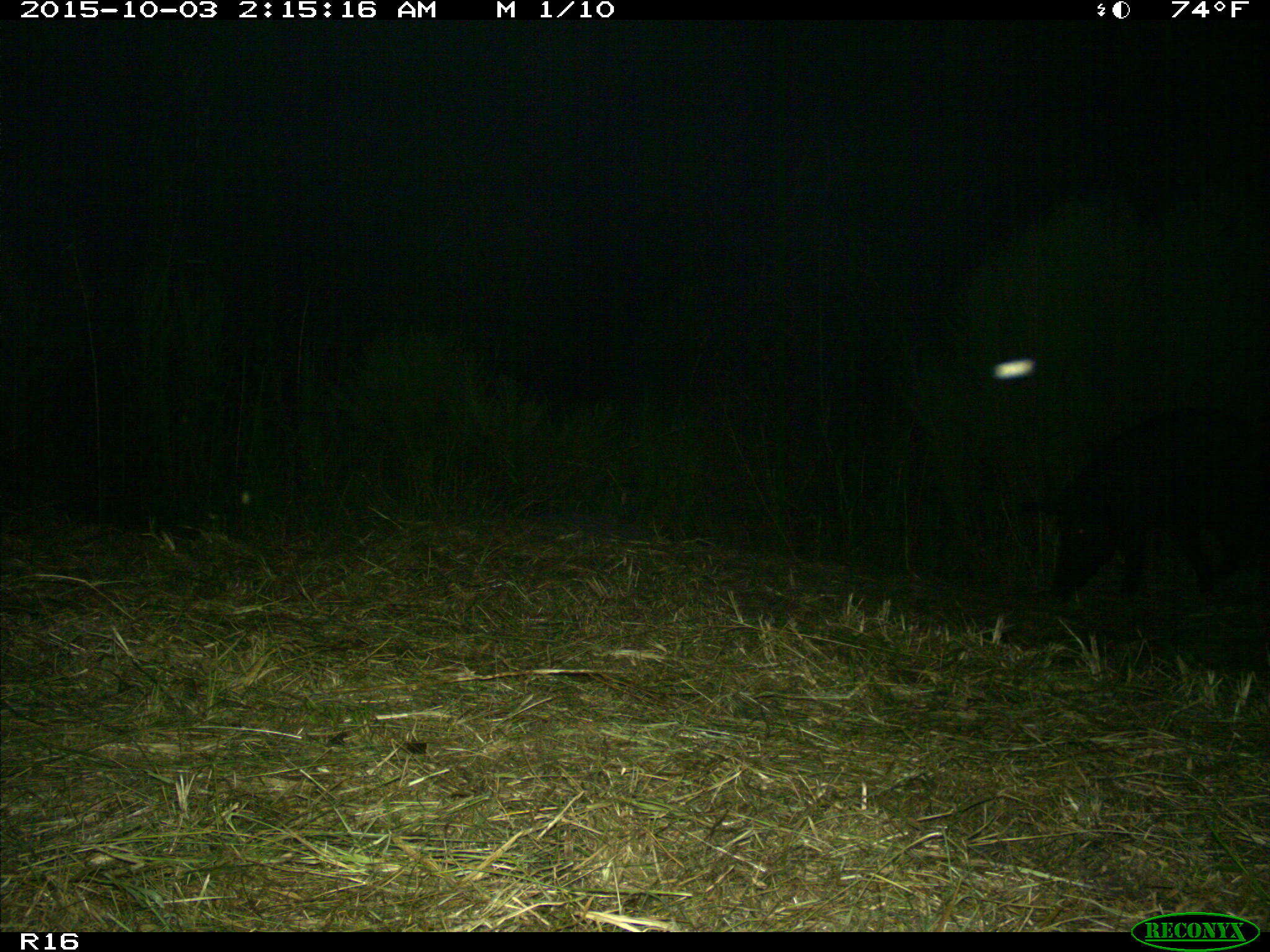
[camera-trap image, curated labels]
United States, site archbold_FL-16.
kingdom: Animalia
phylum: Chordata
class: Mammalia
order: Artiodactyla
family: Suidae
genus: Sus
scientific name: Sus scrofa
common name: wild boar